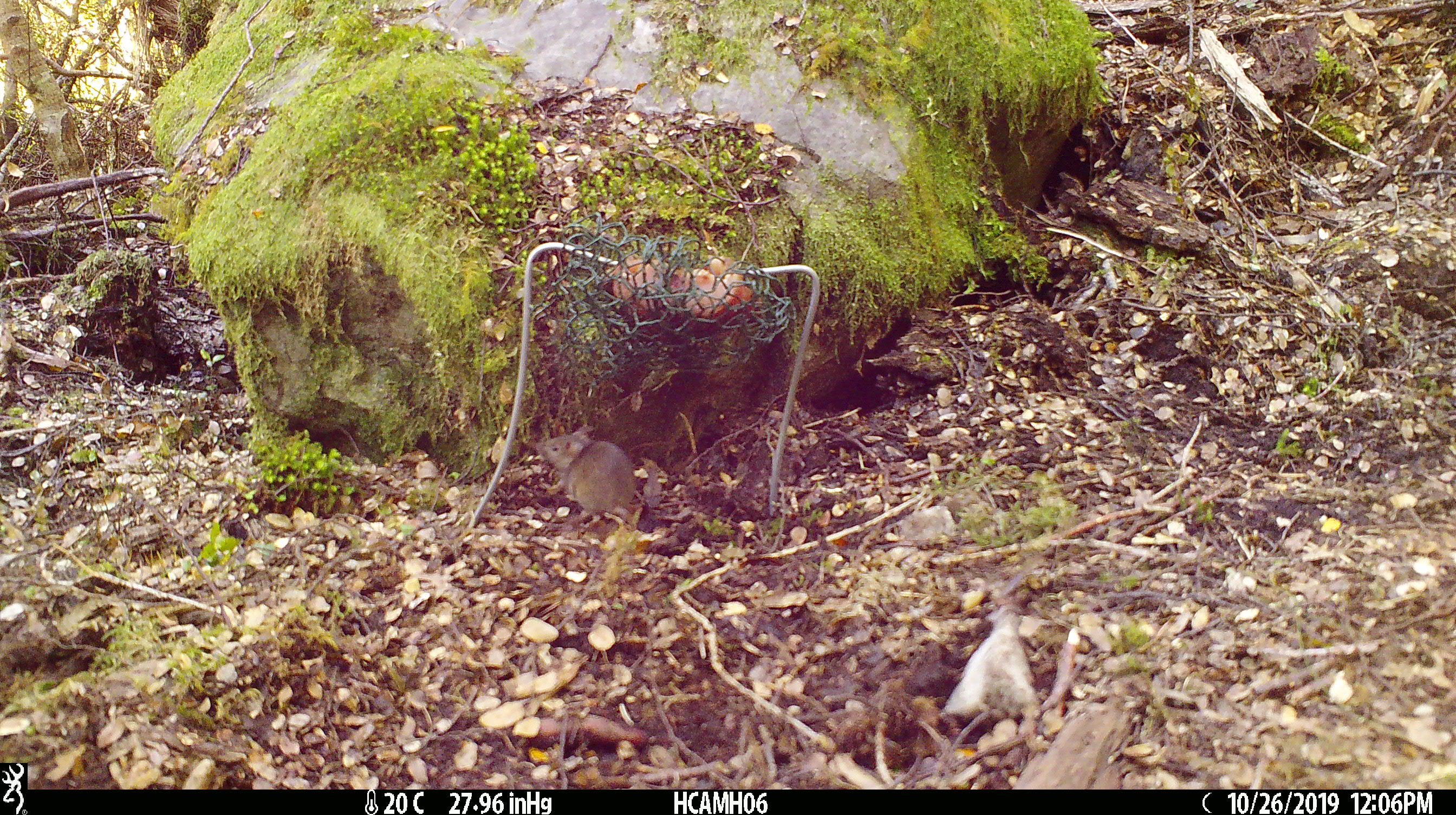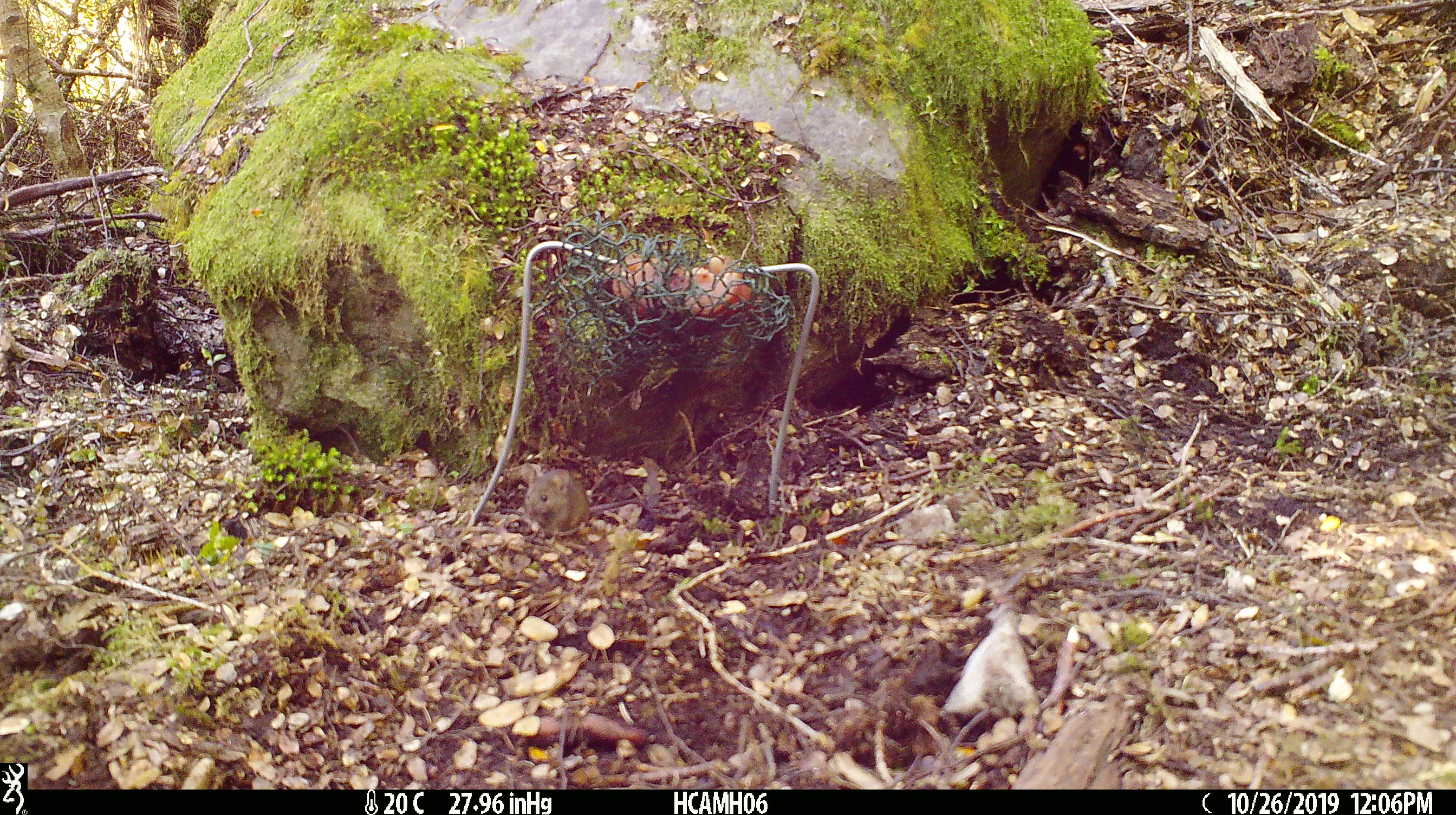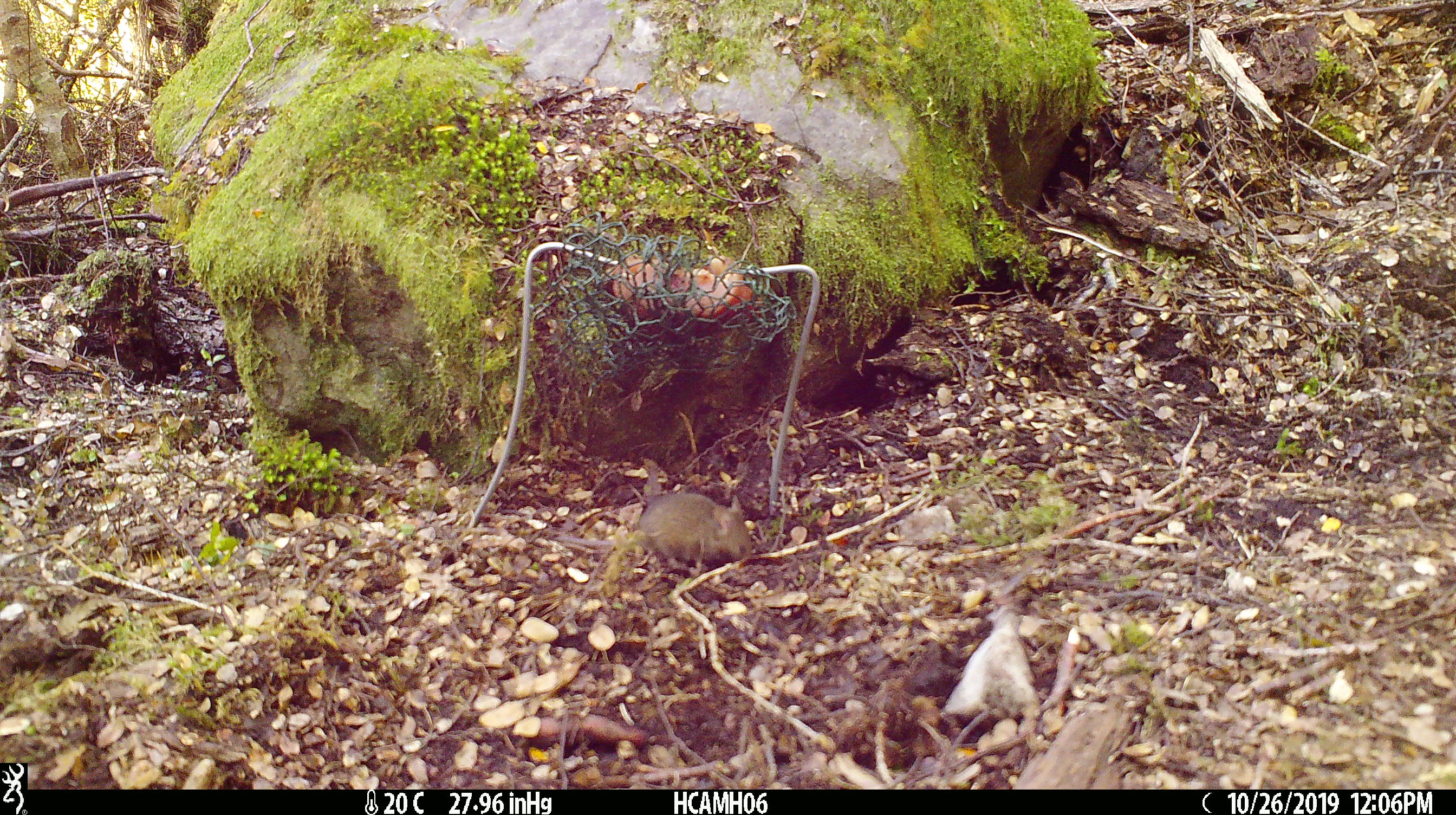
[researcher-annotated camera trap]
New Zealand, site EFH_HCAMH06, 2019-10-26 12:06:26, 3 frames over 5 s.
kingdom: Animalia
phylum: Chordata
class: Mammalia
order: Rodentia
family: Muridae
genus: Mus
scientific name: Mus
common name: mouse